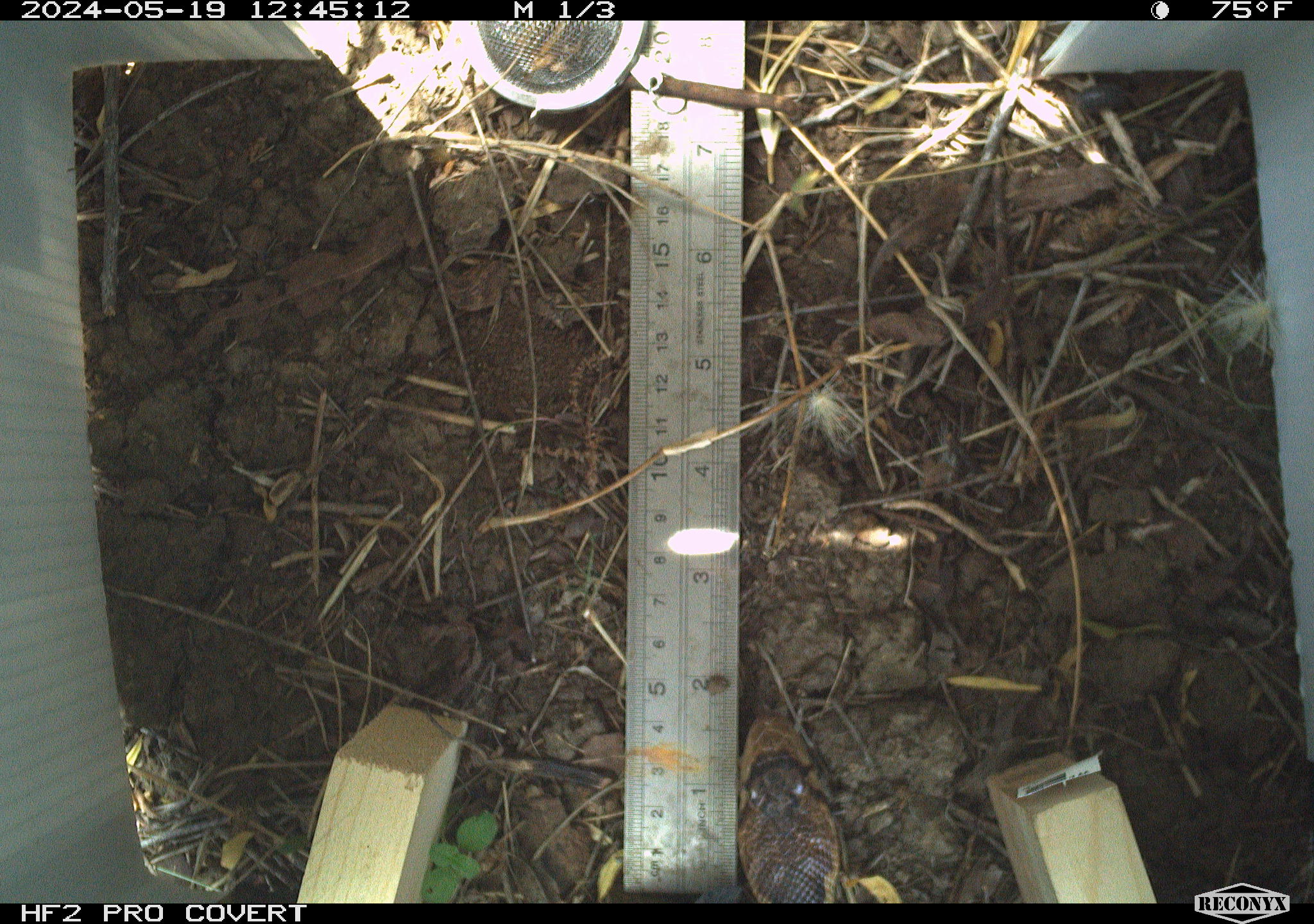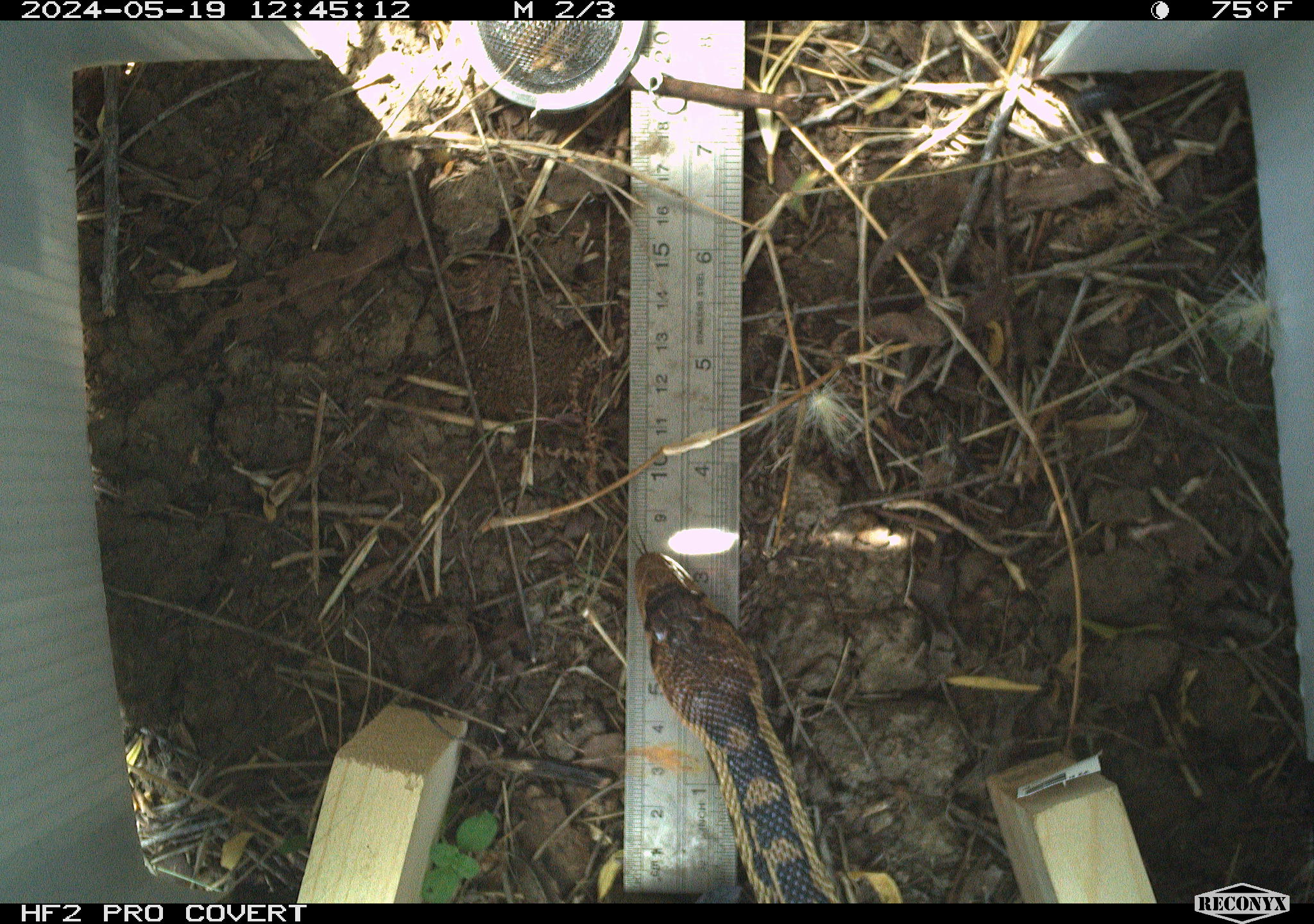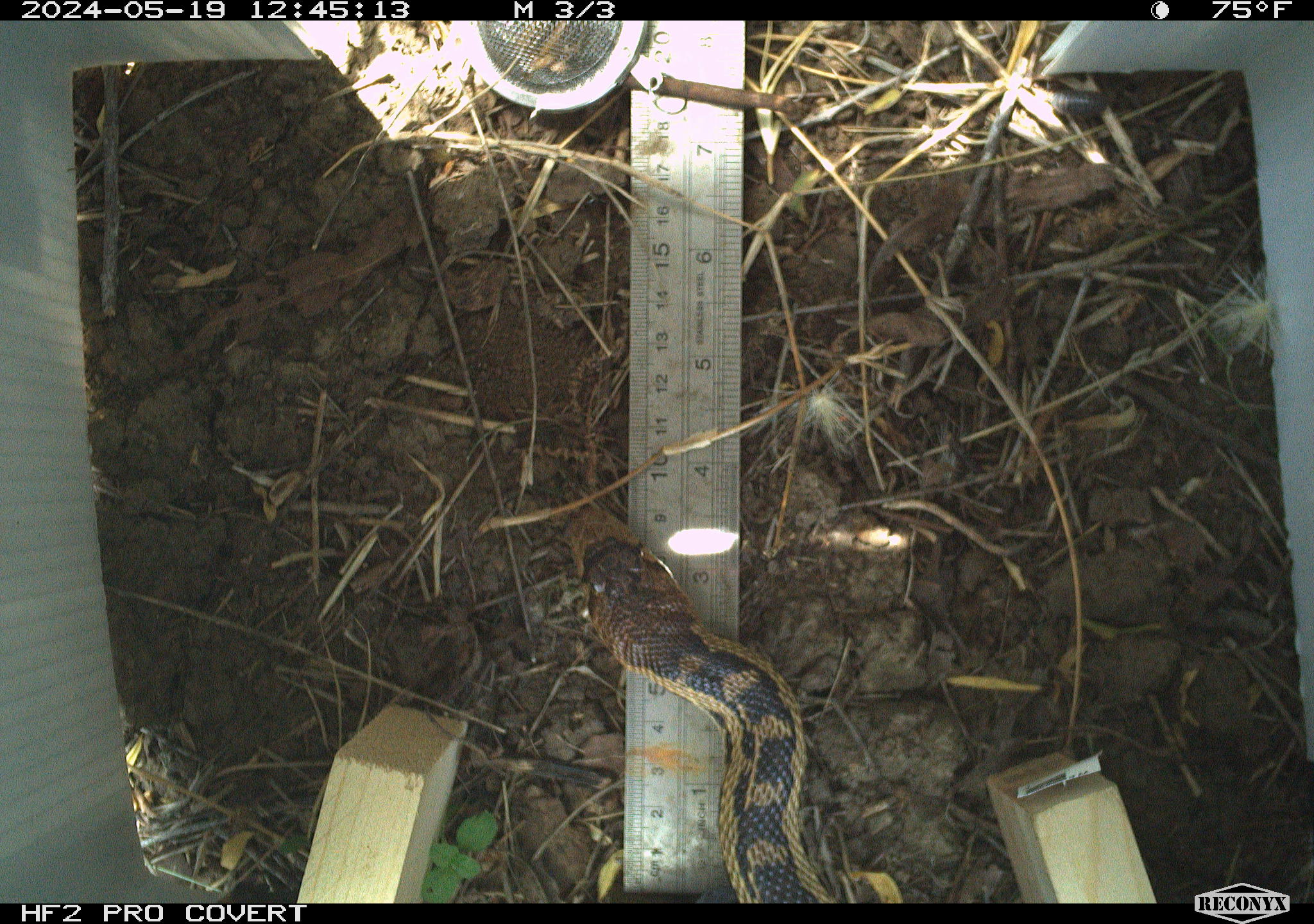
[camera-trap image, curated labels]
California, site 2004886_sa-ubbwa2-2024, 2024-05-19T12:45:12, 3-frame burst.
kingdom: Animalia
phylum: Chordata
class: Reptilia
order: Squamata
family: Colubridae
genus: Pituophis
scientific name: Pituophis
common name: bullsnakes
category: pituophis species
Pituophis species (bullsnakes) (Pituophis).